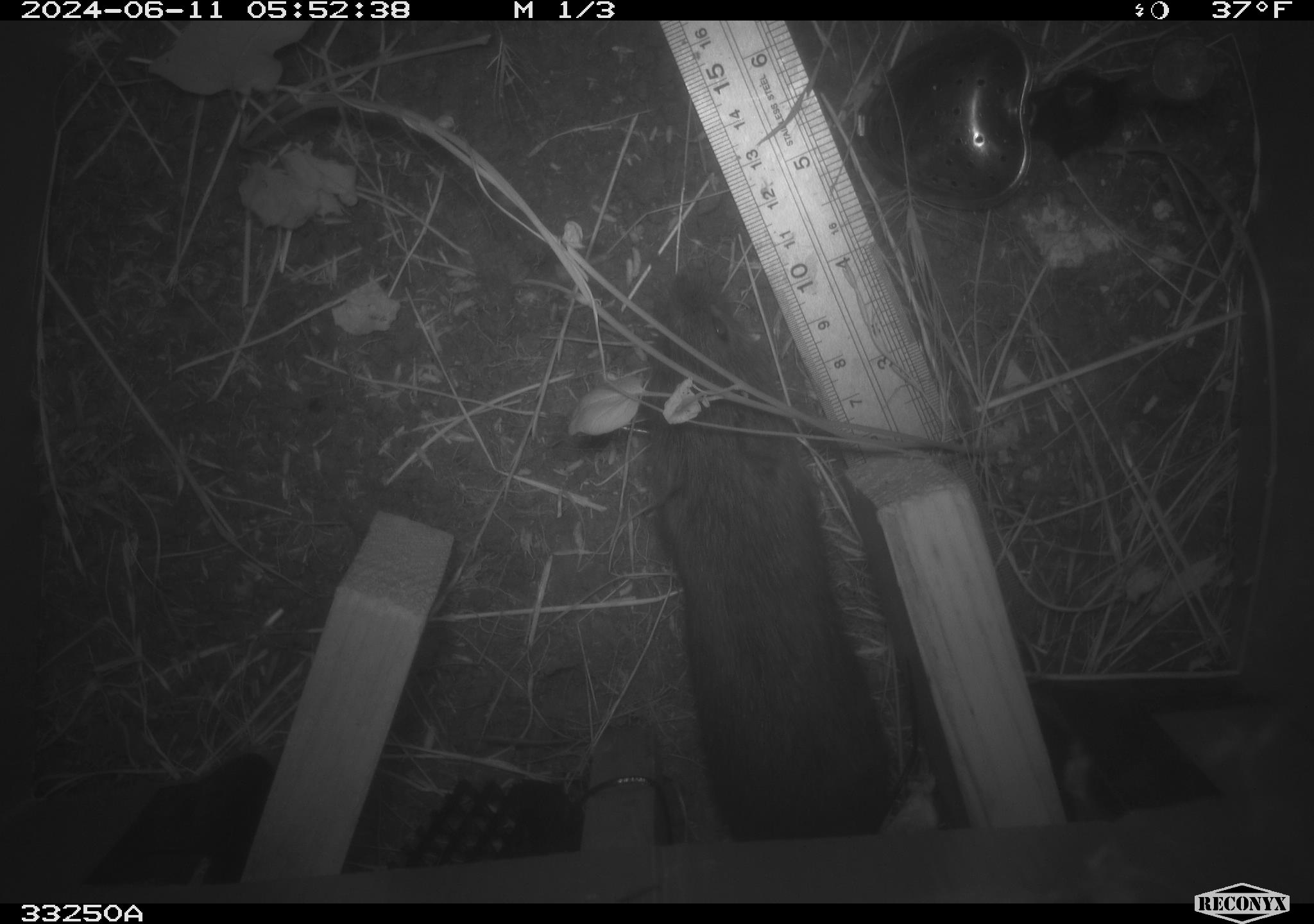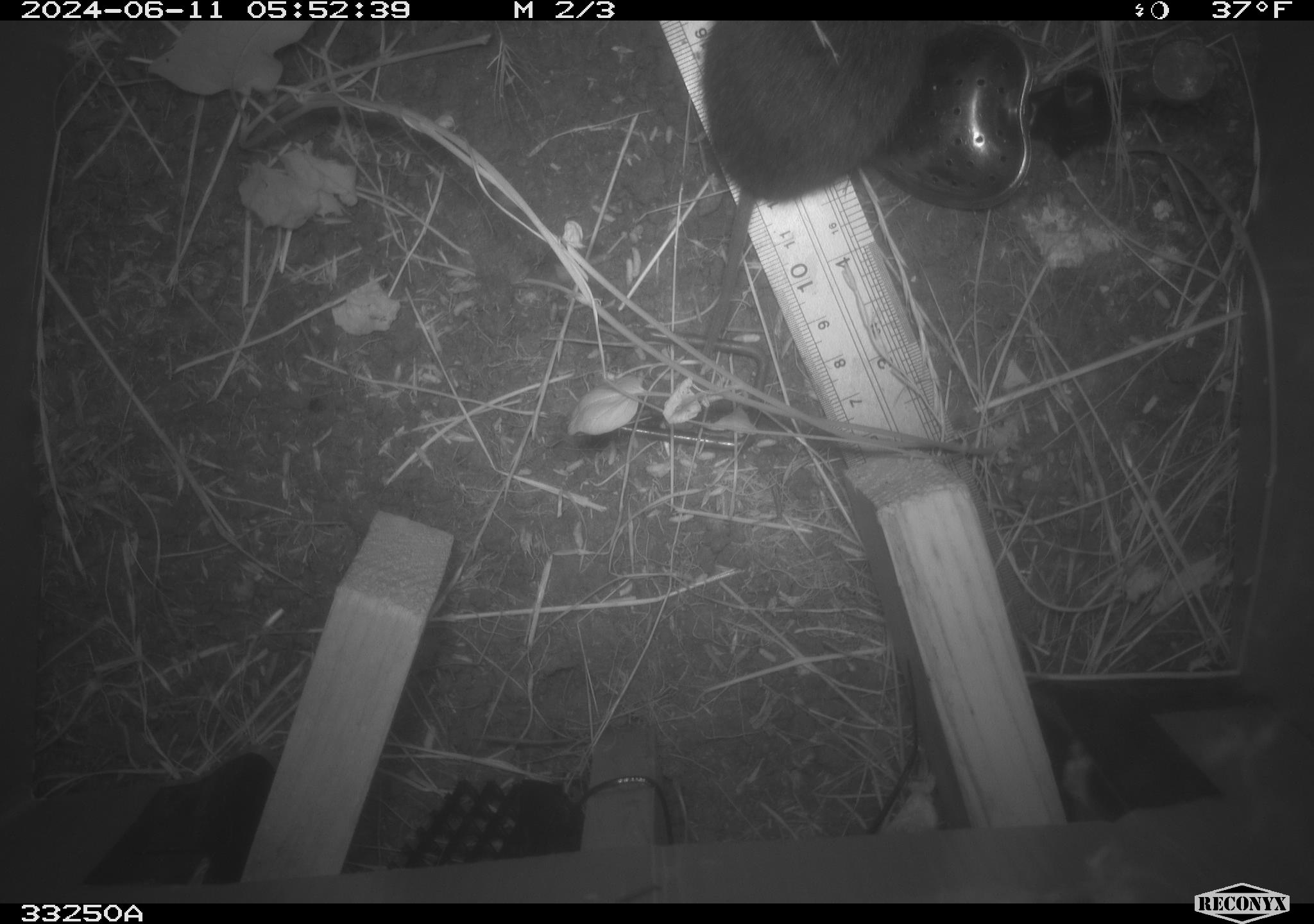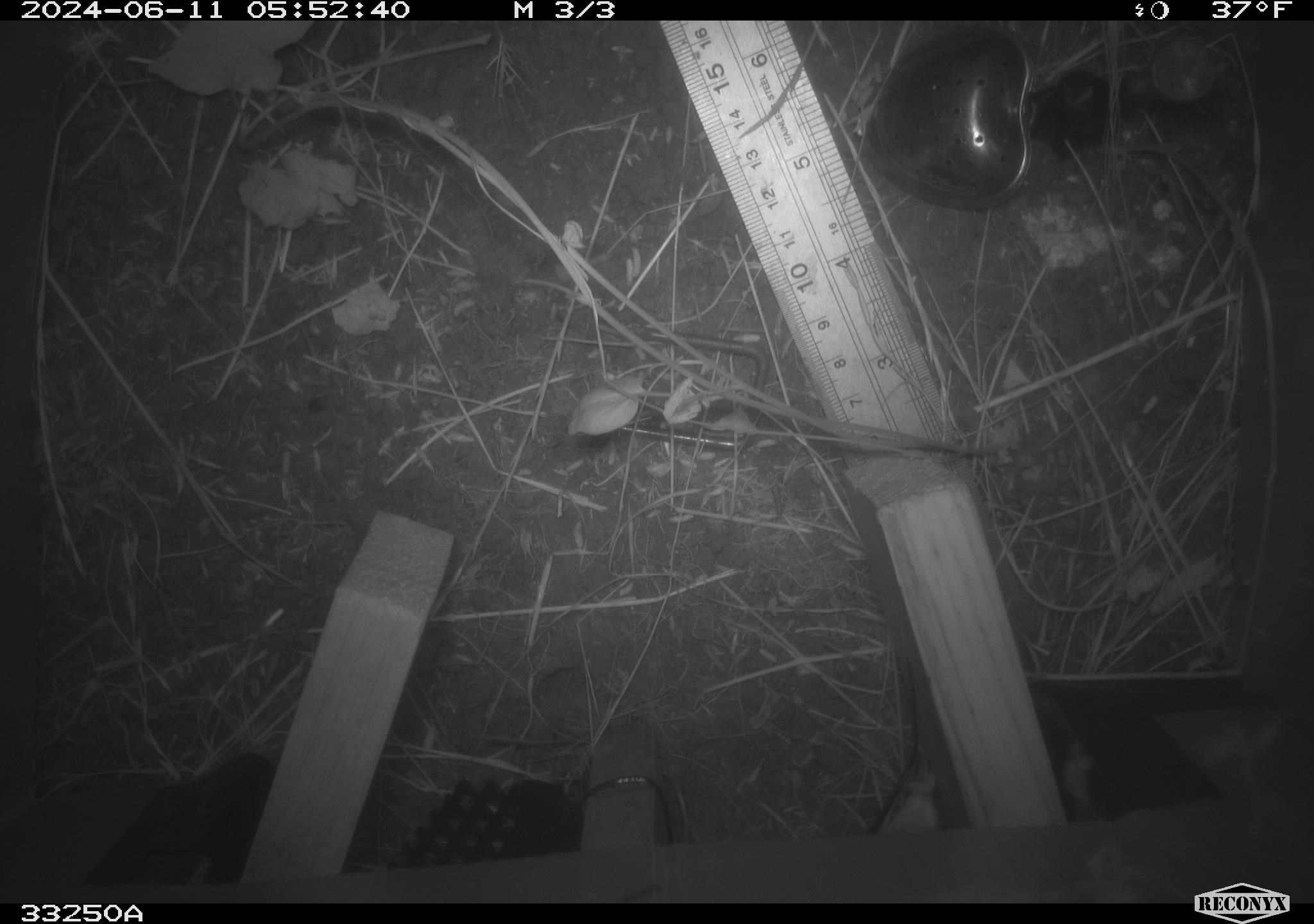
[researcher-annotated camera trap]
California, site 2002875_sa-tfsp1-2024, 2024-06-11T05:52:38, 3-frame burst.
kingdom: Animalia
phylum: Chordata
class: Mammalia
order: Rodentia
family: Cricetidae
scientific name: Arvicolinae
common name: voles, lemmings, and muskrats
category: arvicolinae subfamily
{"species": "arvicolinae subfamily (voles, lemmings, and muskrats) (Arvicolinae)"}